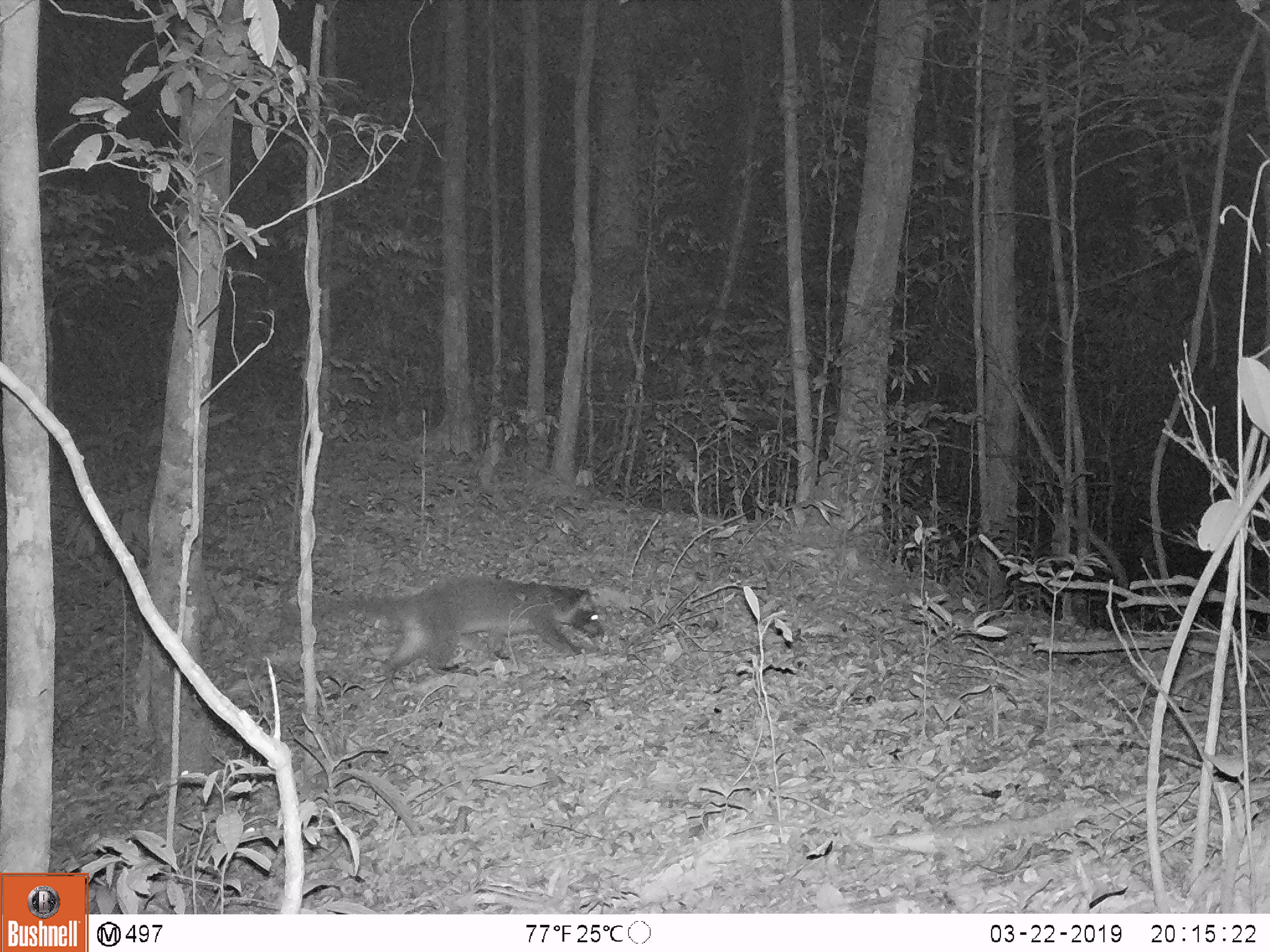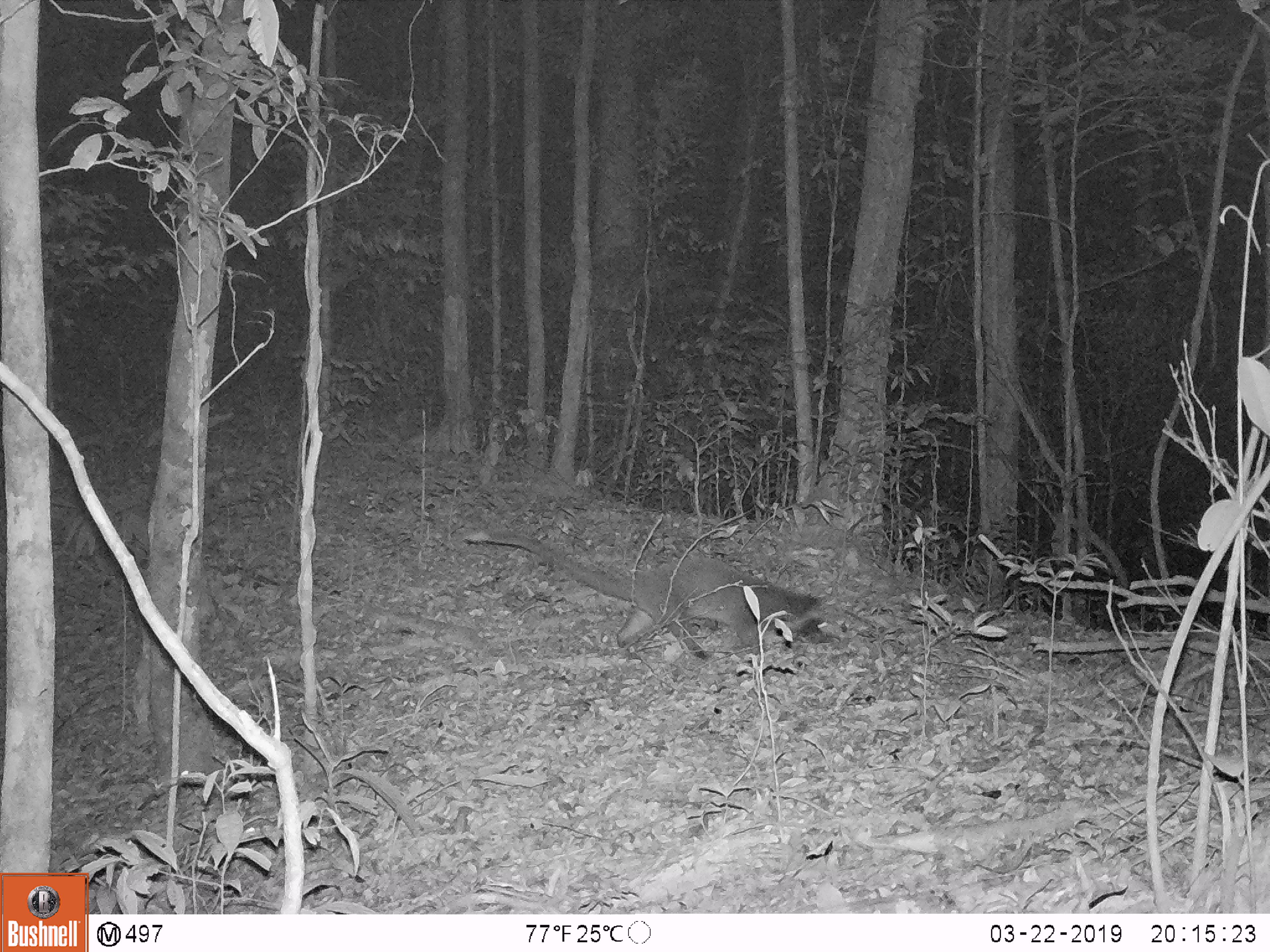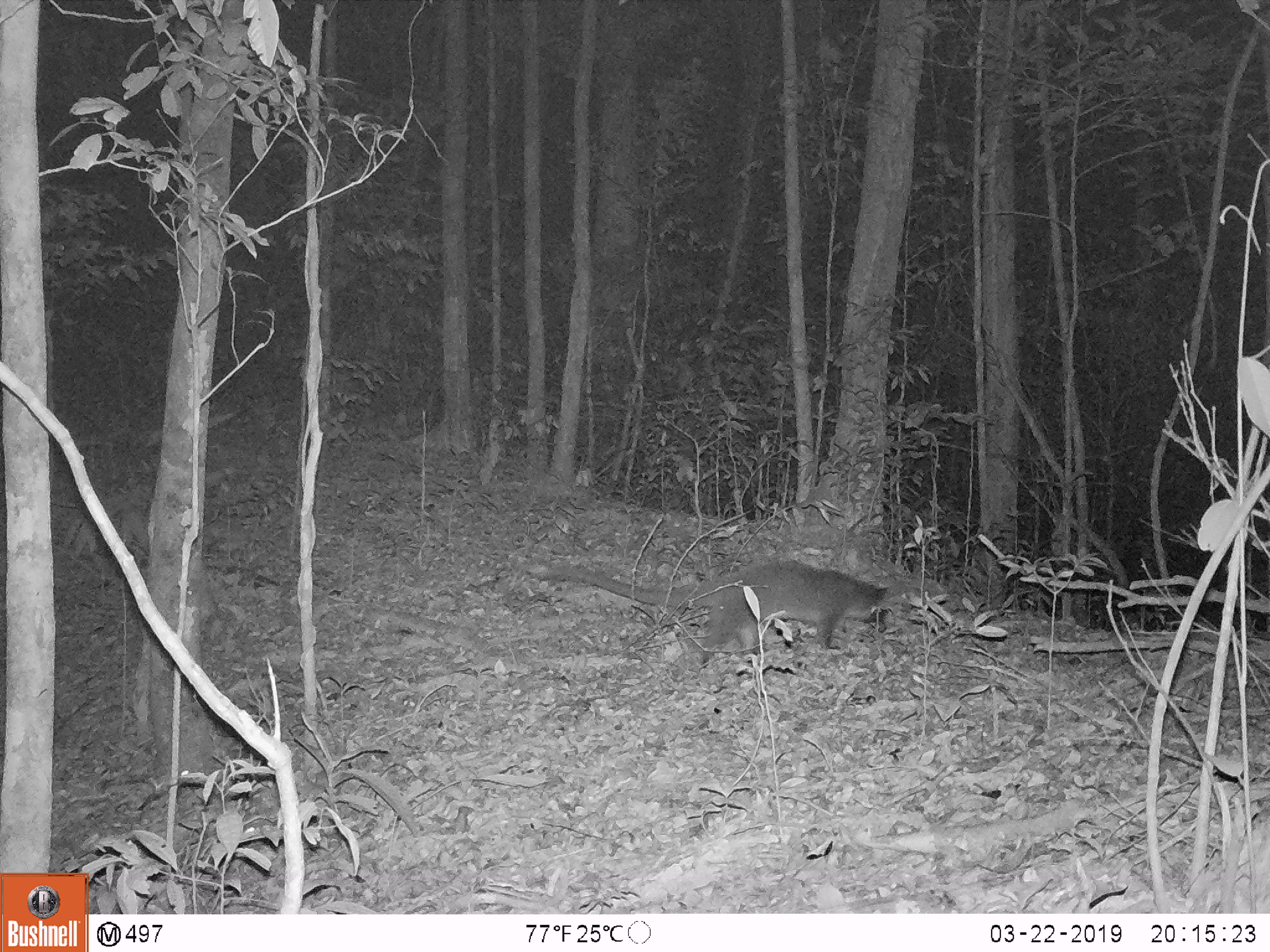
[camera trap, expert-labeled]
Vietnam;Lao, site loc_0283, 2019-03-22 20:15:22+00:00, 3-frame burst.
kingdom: Animalia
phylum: Chordata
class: Mammalia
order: Carnivora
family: Viverridae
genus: Paguma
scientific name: Paguma larvata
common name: masked palm civet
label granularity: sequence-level